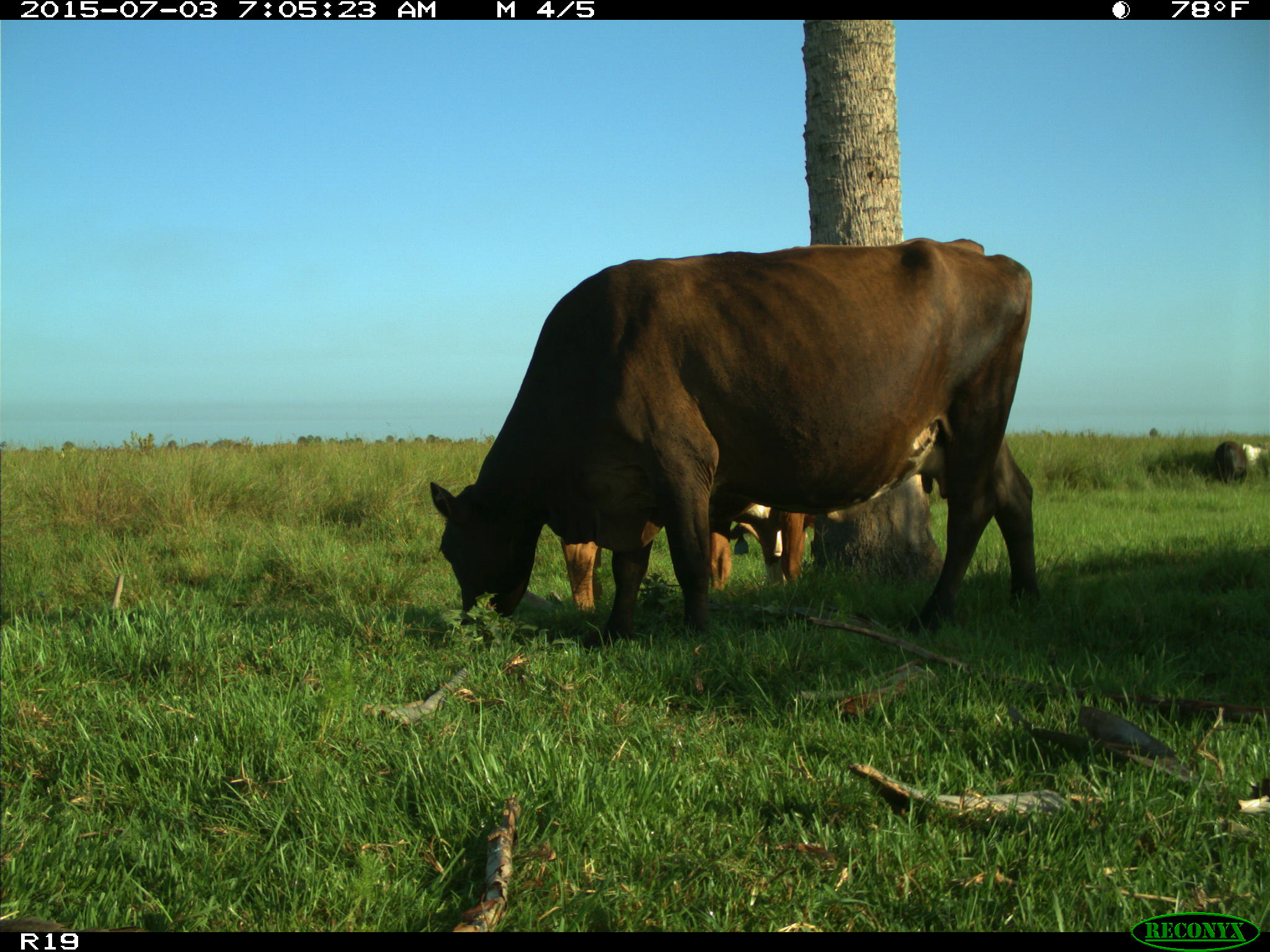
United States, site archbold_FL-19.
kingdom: Animalia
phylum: Chordata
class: Mammalia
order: Artiodactyla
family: Bovidae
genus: Bos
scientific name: Bos taurus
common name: domestic cow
Bos taurus (domestic cow).